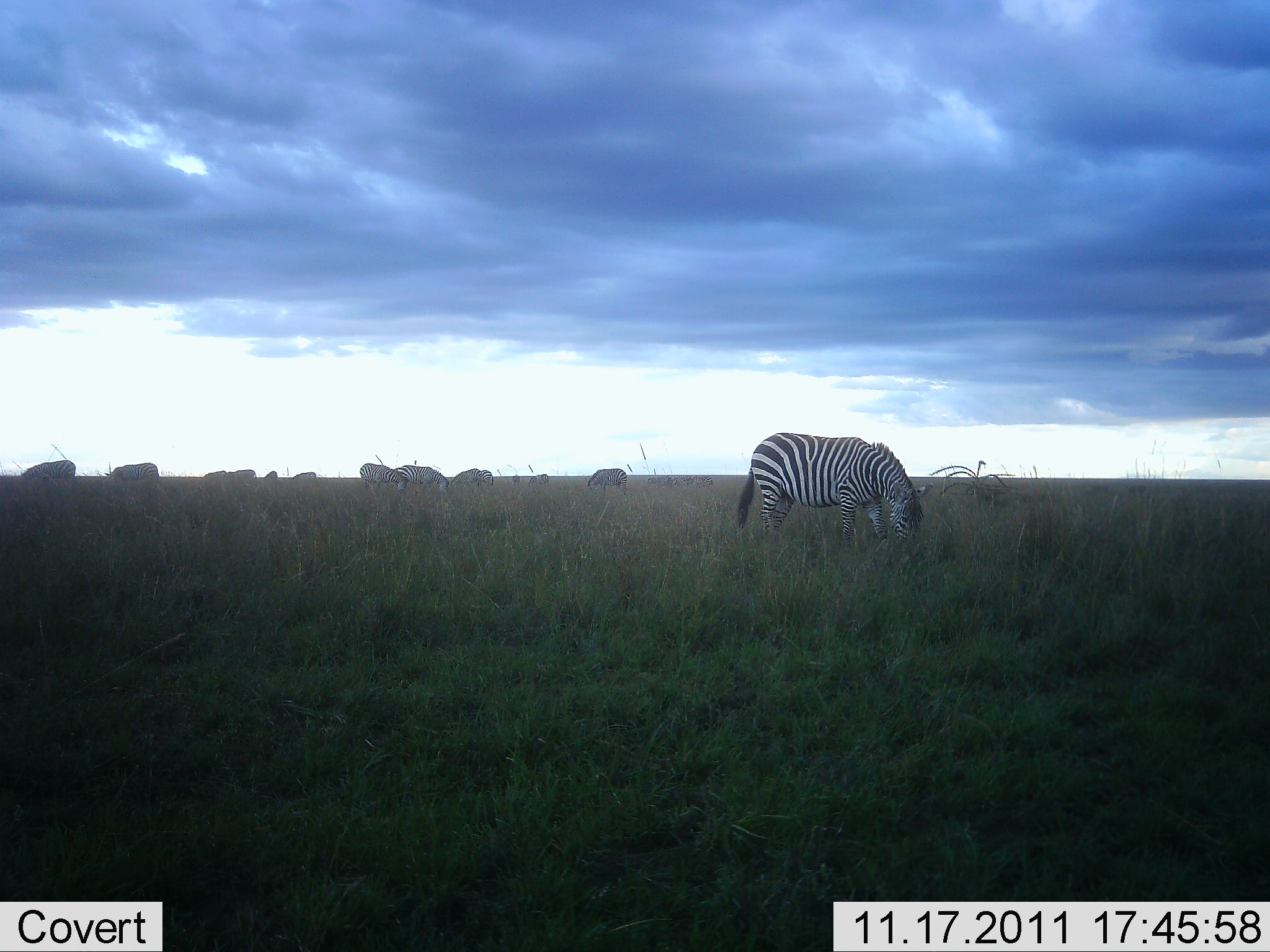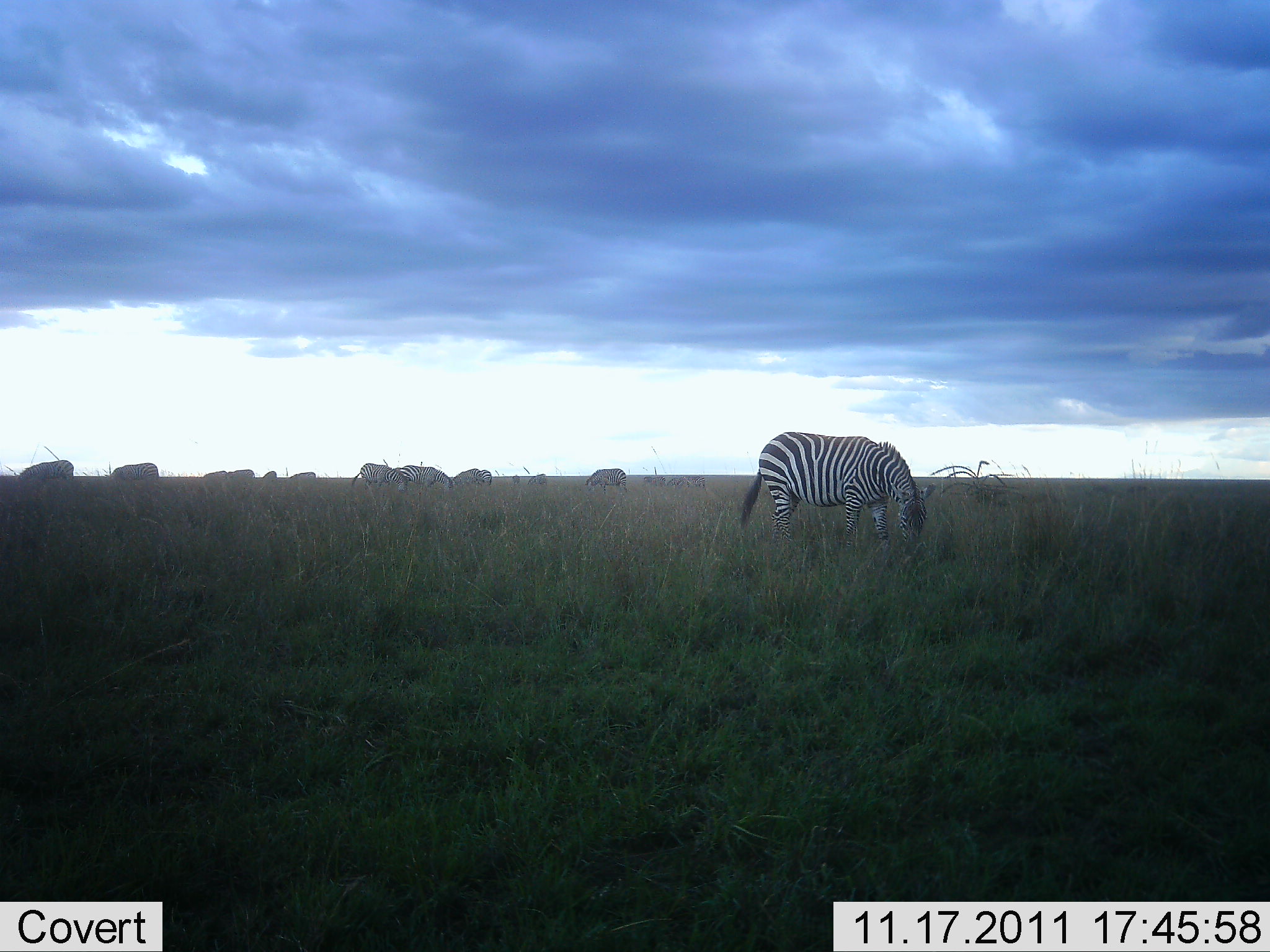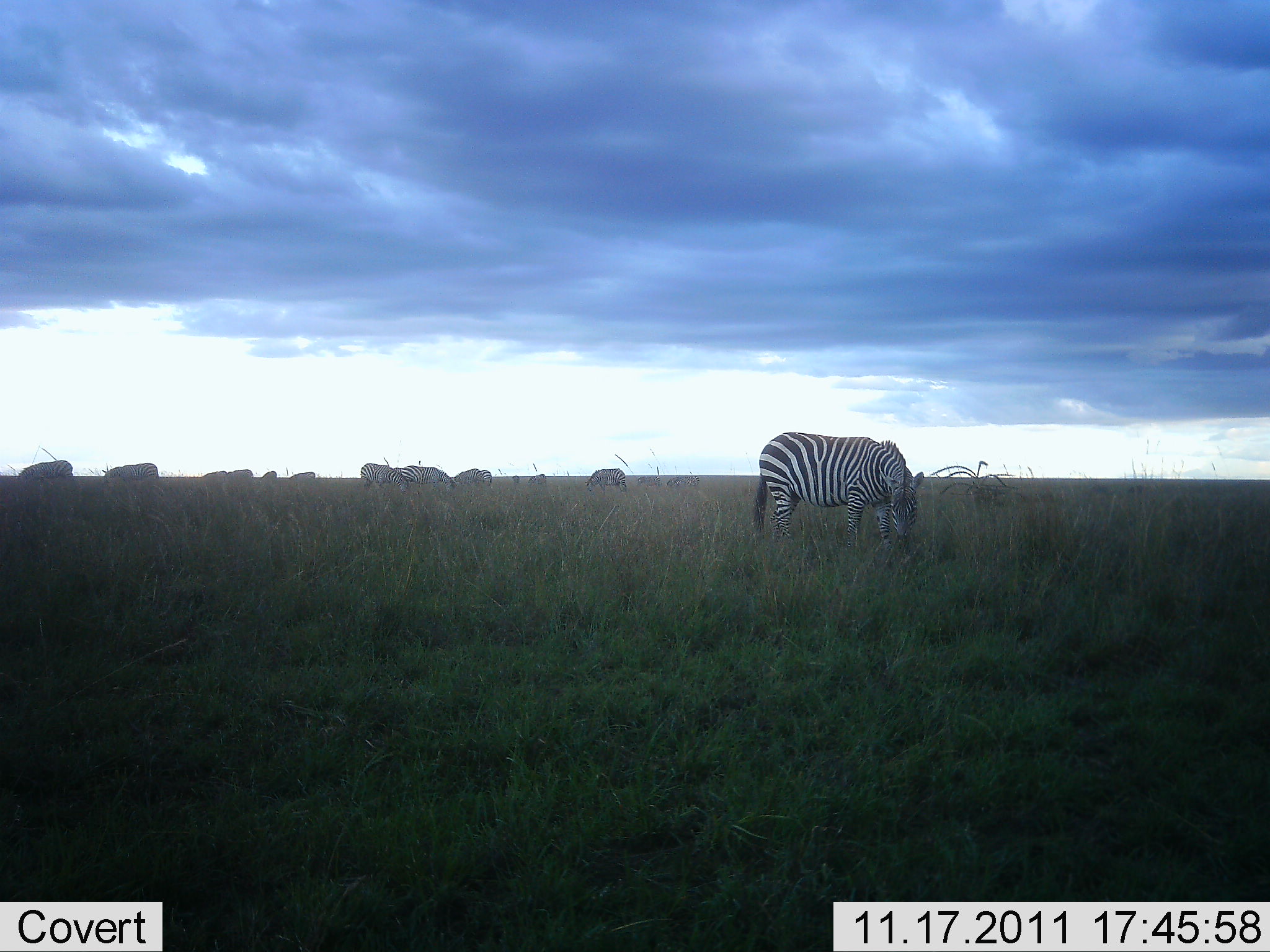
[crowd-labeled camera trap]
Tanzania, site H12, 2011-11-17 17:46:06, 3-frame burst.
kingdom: Animalia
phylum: Chordata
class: Mammalia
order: Perissodactyla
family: Equidae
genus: Equus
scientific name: Equus quagga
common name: plains zebra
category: zebra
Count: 11-50.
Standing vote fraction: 0%.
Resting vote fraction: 0%.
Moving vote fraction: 0%.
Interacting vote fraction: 0%.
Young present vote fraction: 0%.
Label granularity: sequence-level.